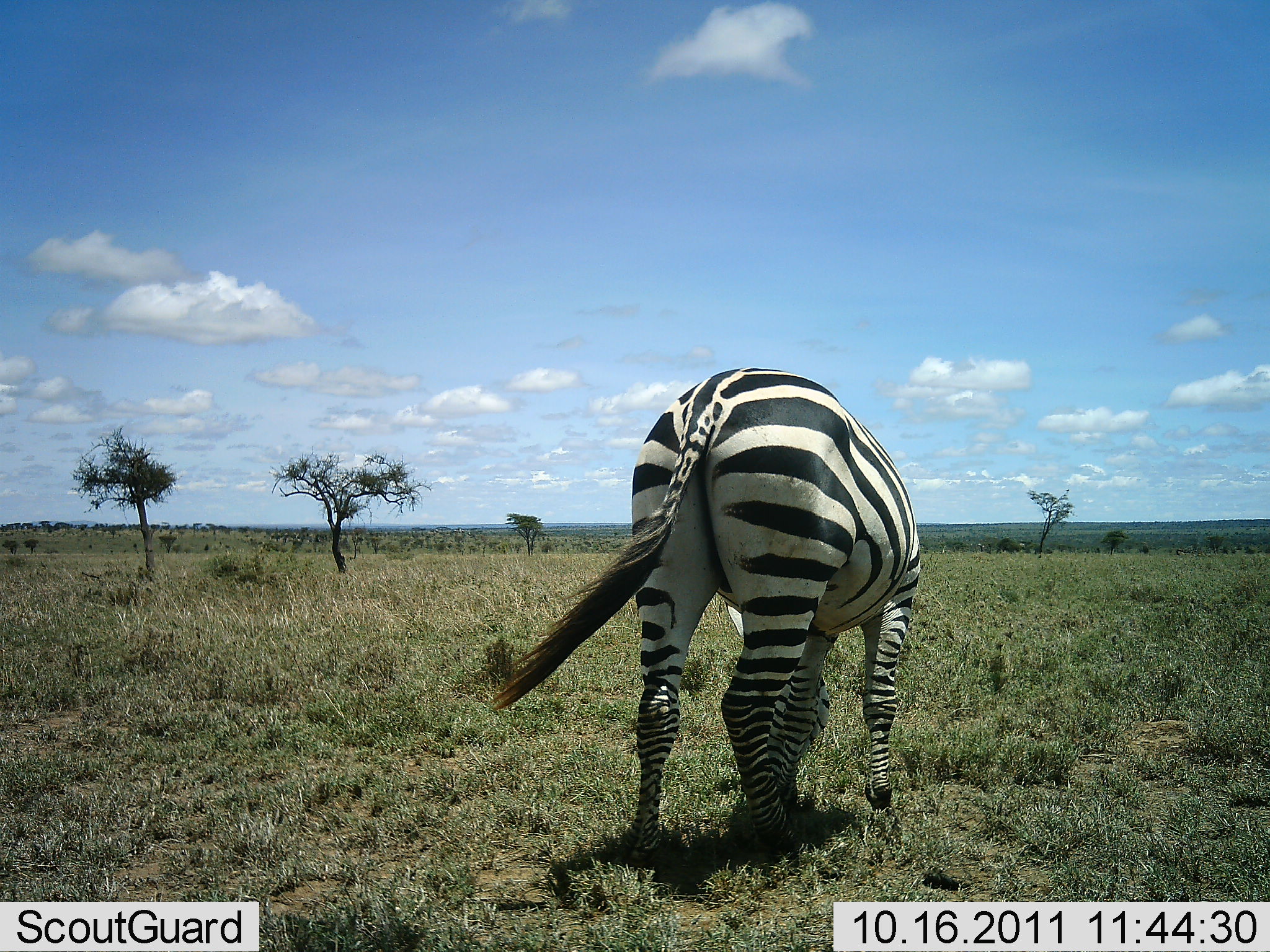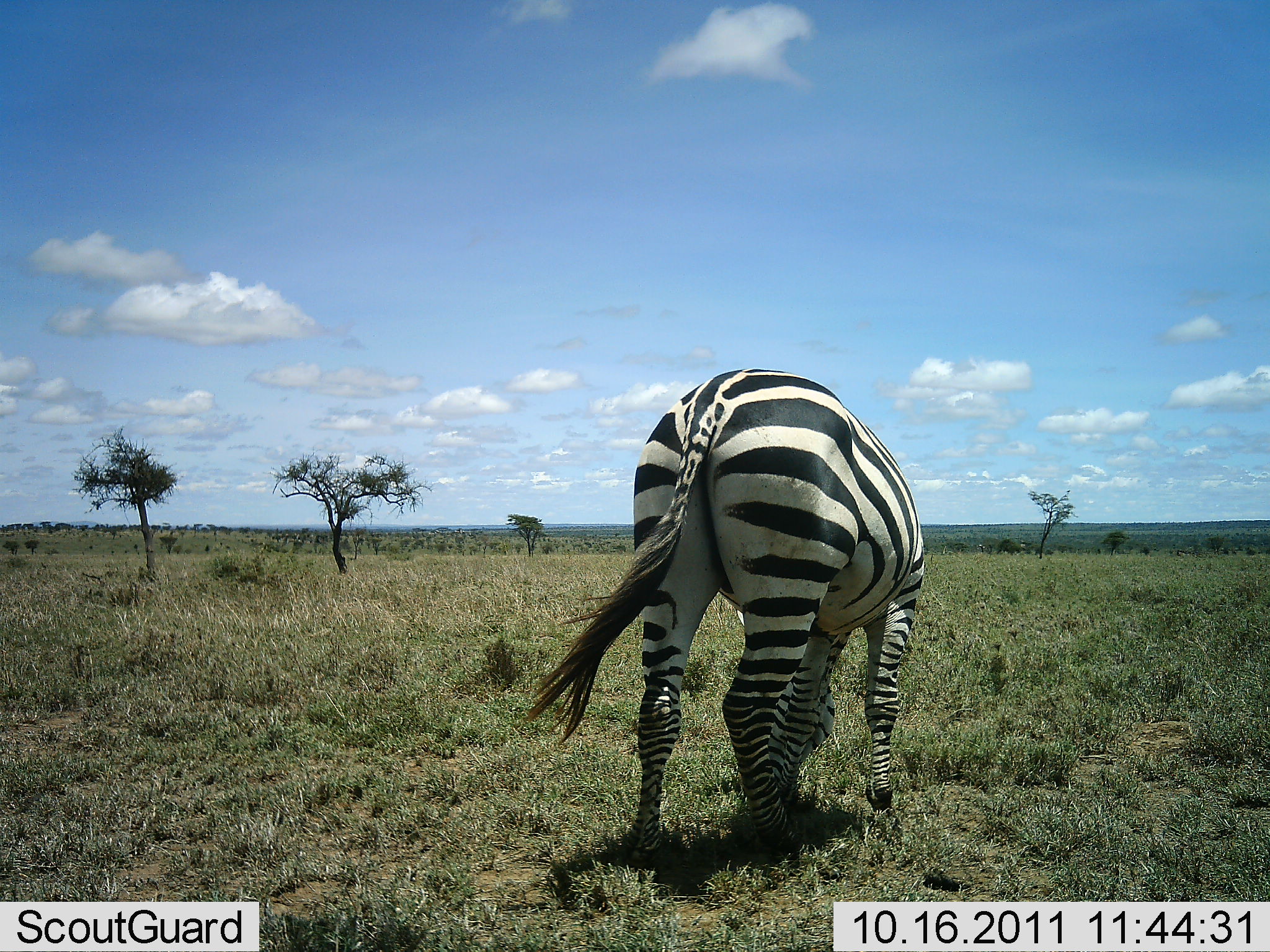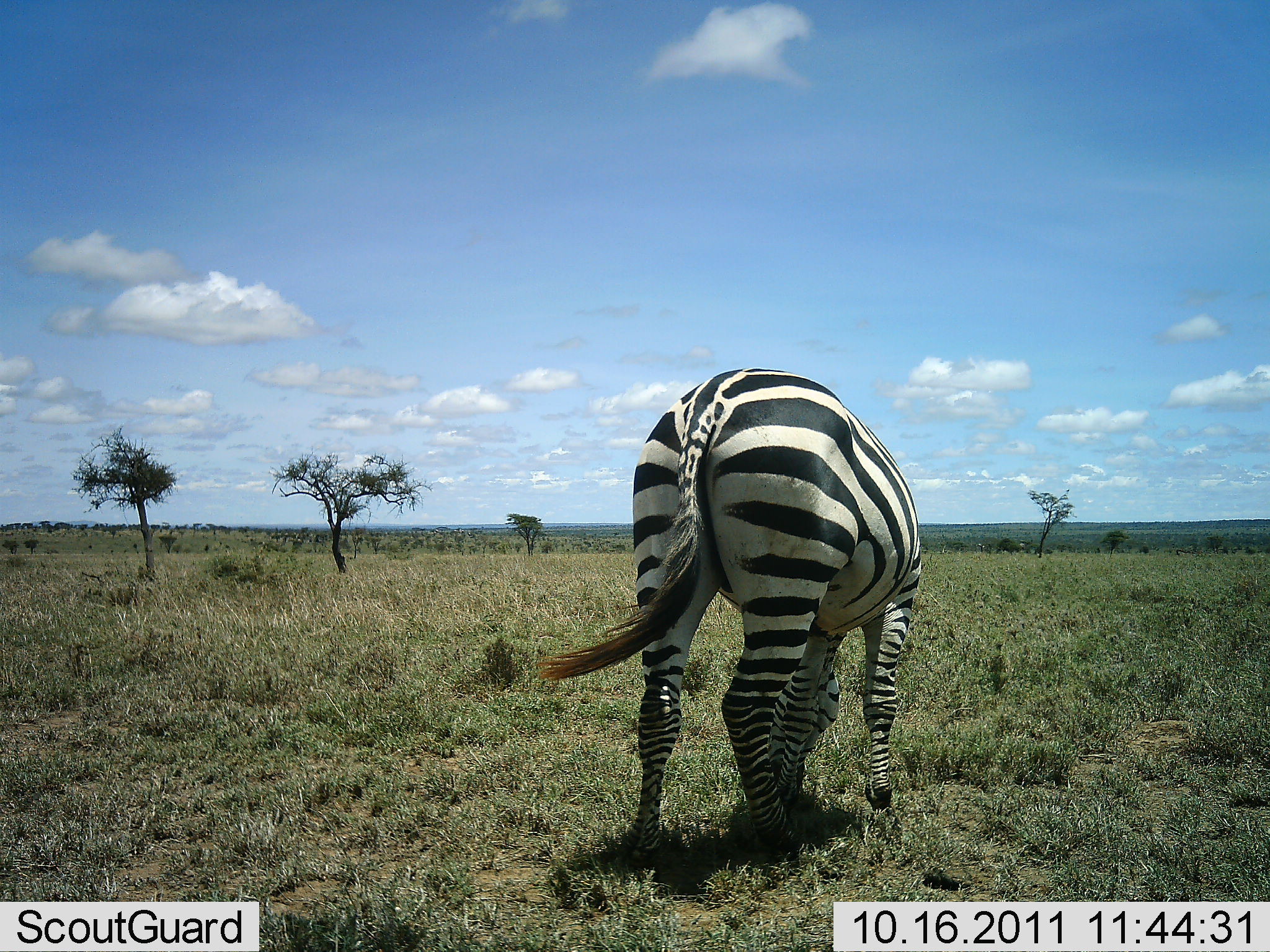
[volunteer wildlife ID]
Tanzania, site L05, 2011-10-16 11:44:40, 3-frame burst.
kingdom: Animalia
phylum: Chordata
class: Mammalia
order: Perissodactyla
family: Equidae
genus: Equus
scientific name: Equus quagga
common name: plains zebra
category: zebra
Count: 1.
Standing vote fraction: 42%.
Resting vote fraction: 0%.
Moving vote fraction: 0%.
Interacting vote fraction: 0%.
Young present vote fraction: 0%.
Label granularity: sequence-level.